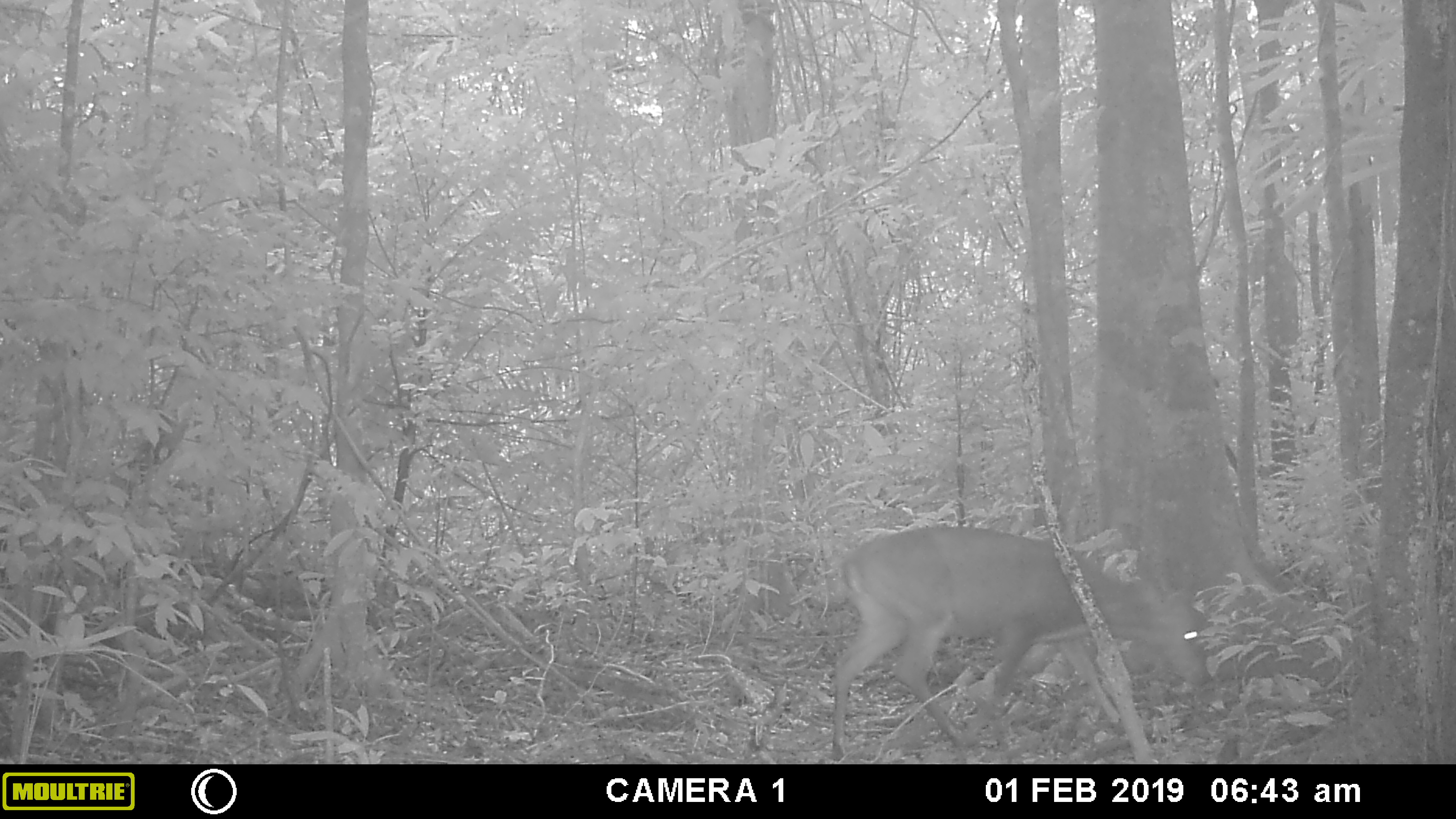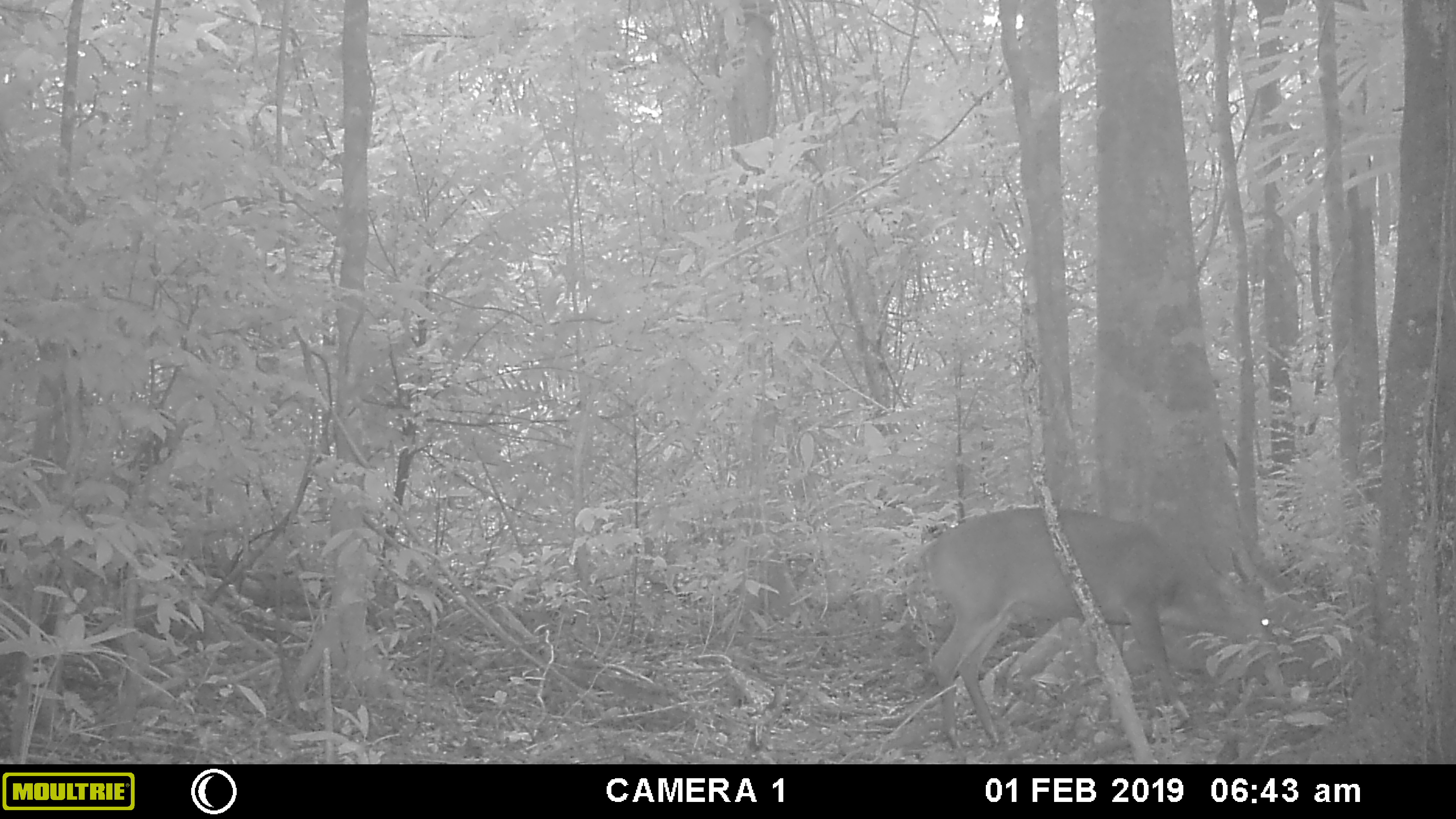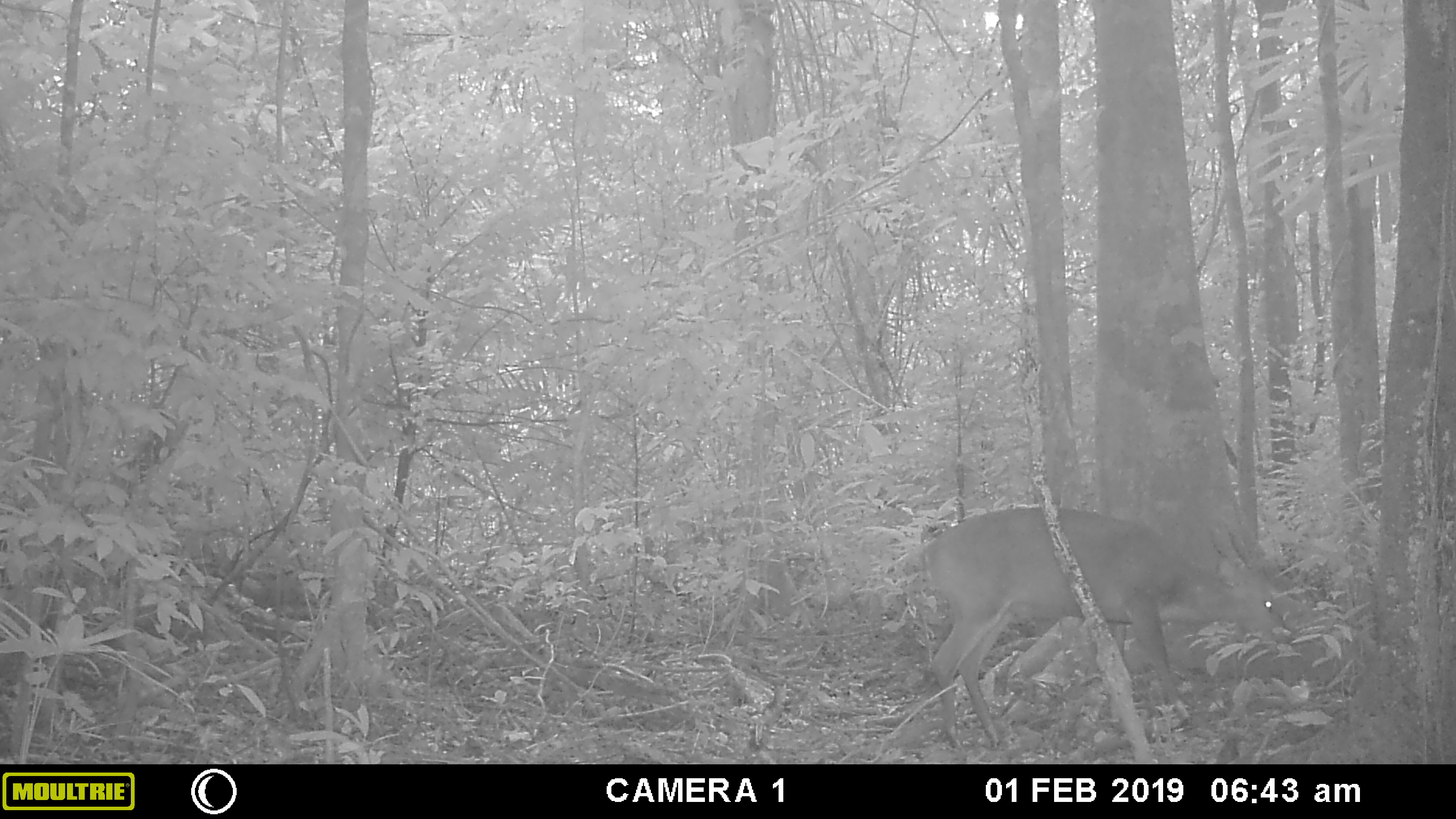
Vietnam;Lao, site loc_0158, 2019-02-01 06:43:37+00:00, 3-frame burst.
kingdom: Animalia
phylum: Chordata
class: Mammalia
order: Artiodactyla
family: Cervidae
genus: Muntiacus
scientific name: Muntiacus vuquangensis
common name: large-antlered muntjac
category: large antlered muntjac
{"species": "large antlered muntjac (large-antlered muntjac) (Muntiacus vuquangensis)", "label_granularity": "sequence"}